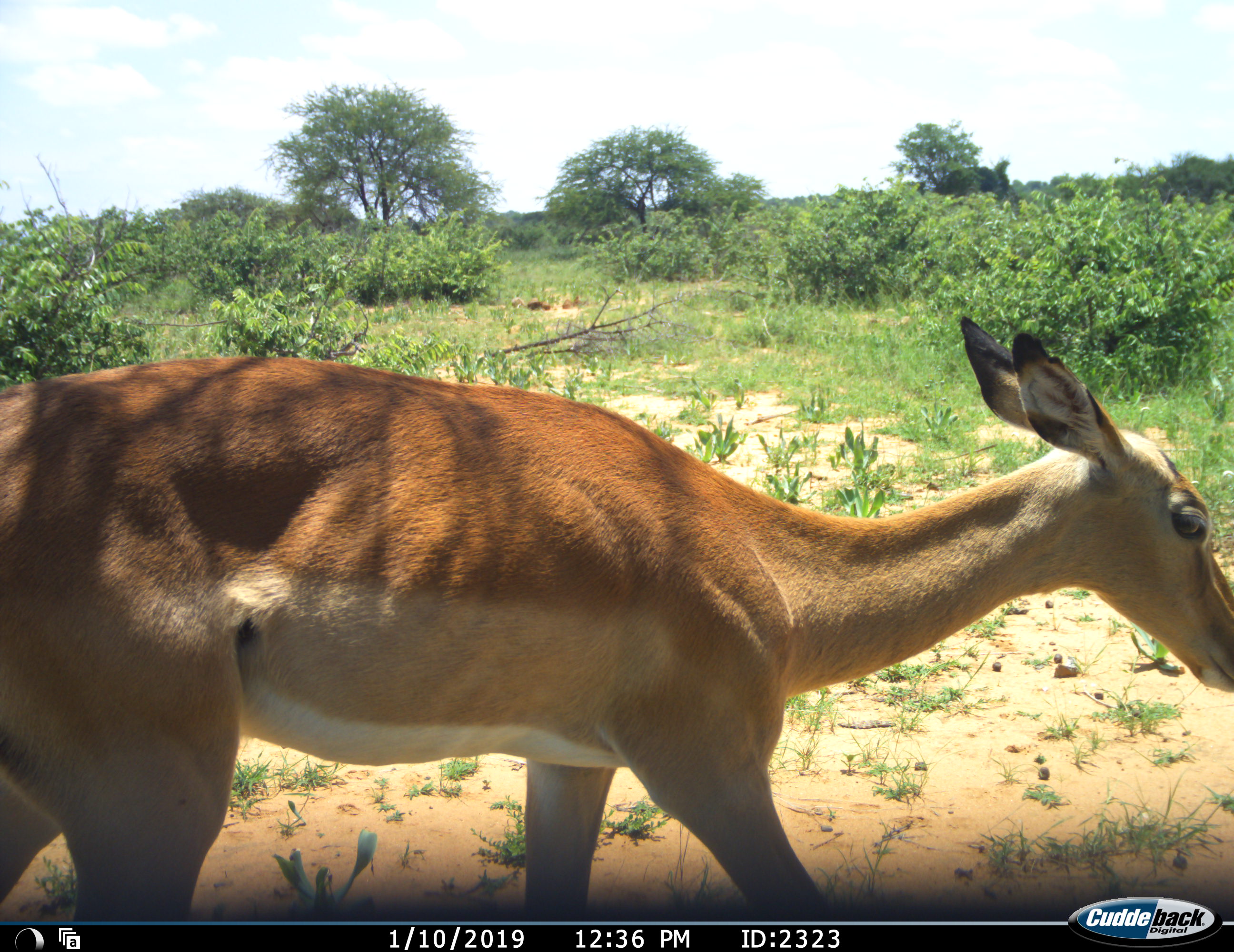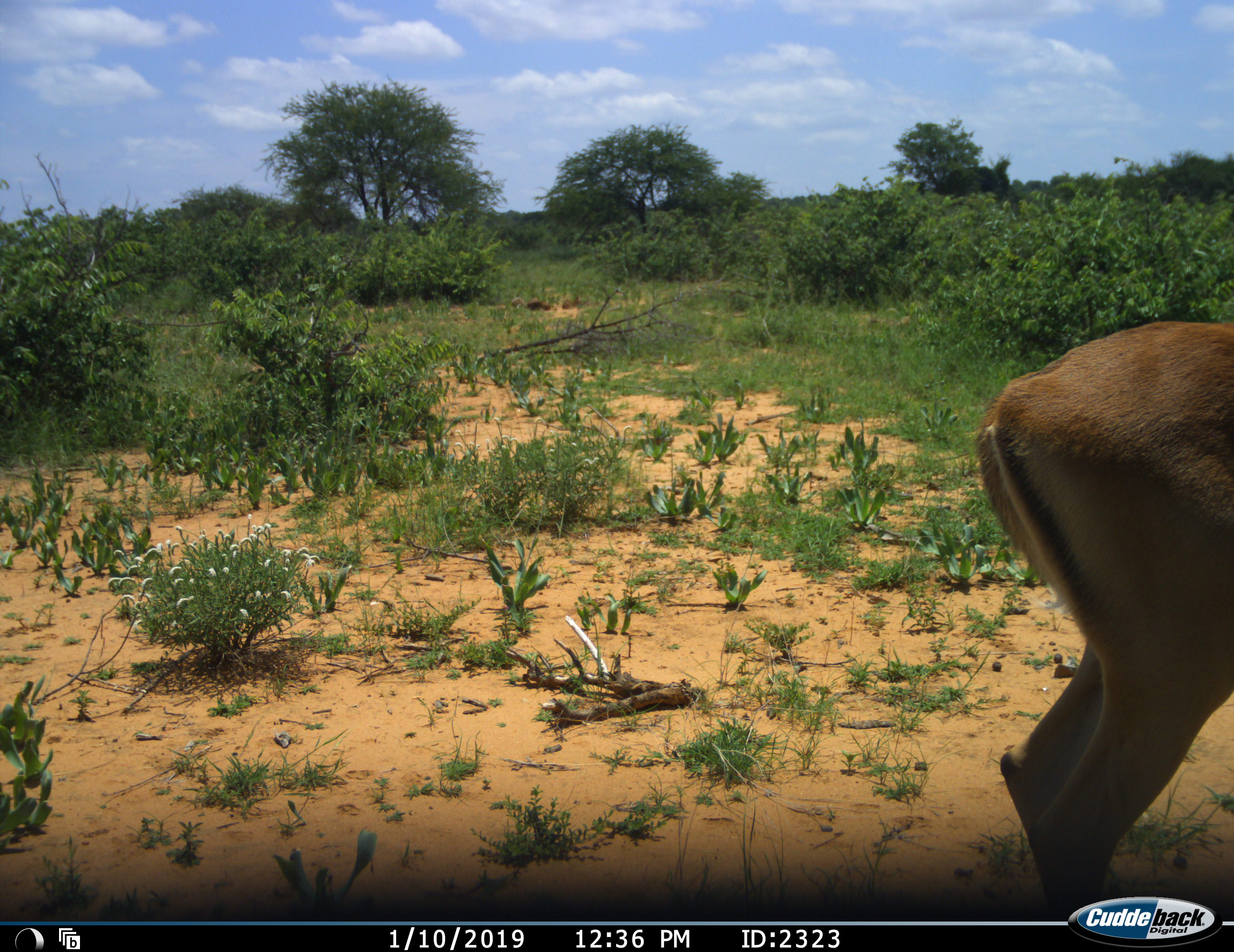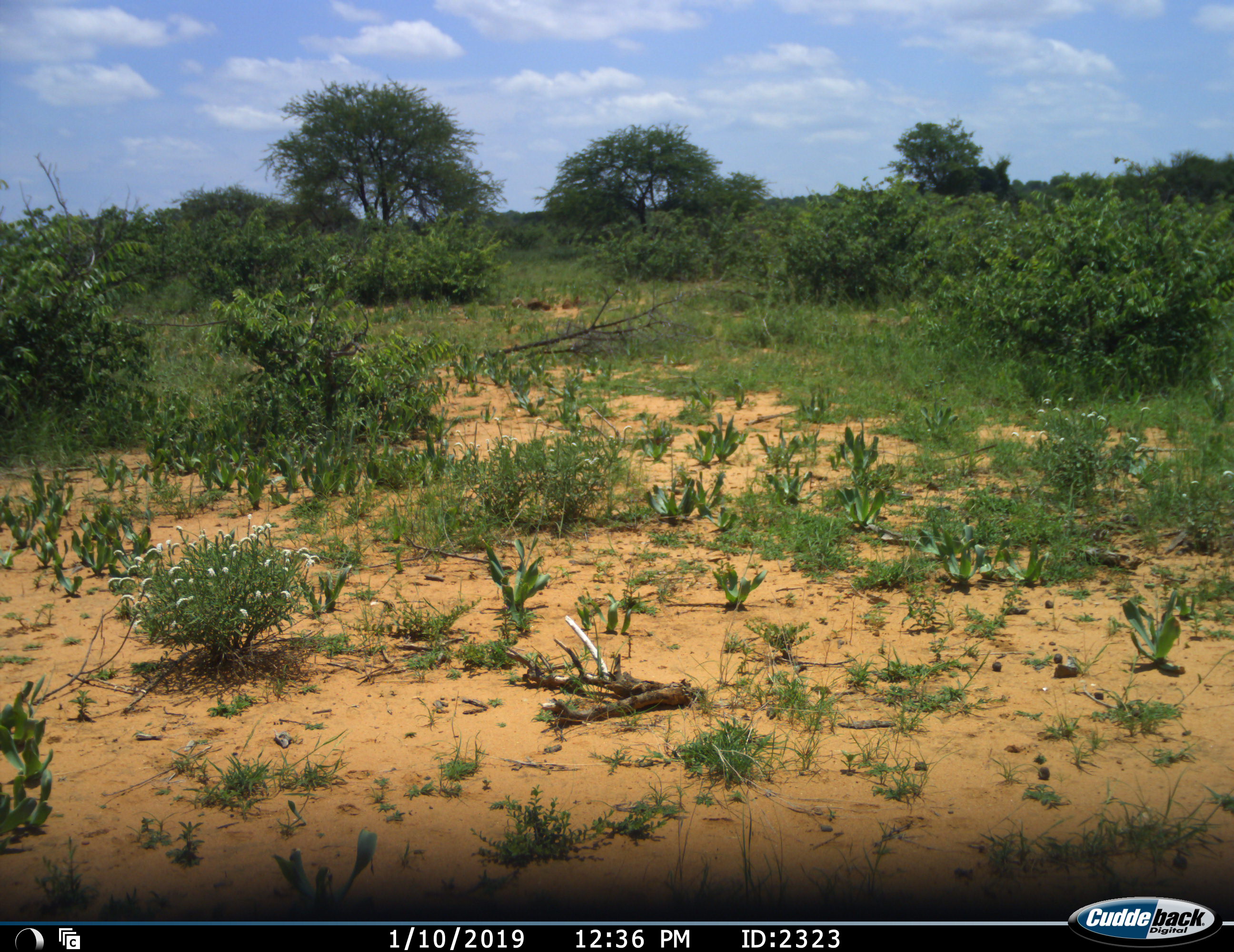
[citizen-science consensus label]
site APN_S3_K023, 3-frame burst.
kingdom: Animalia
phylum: Chordata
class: Mammalia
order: Artiodactyla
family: Bovidae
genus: Aepyceros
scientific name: Aepyceros melampus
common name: impala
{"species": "impala (Aepyceros melampus)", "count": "1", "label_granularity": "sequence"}